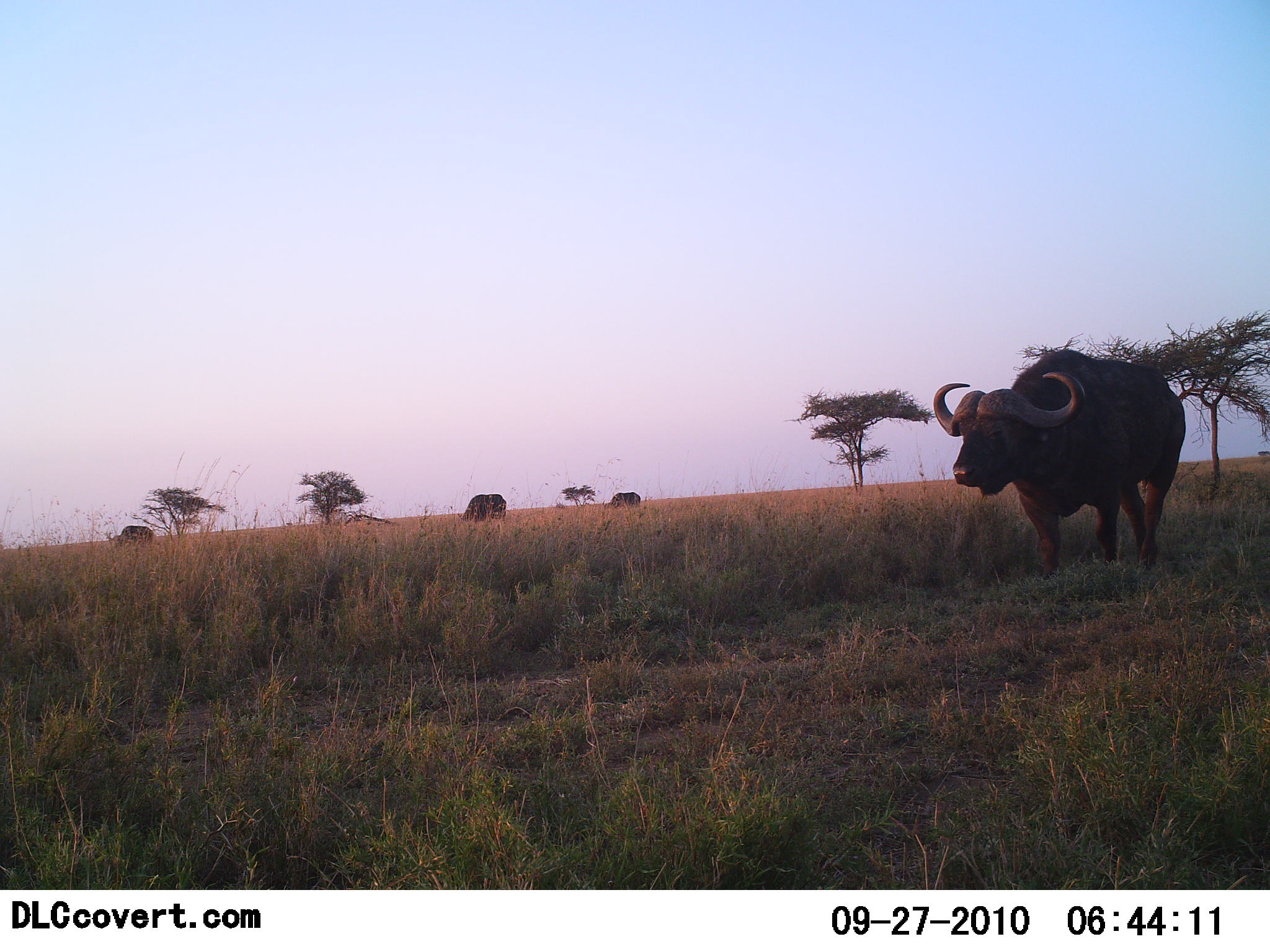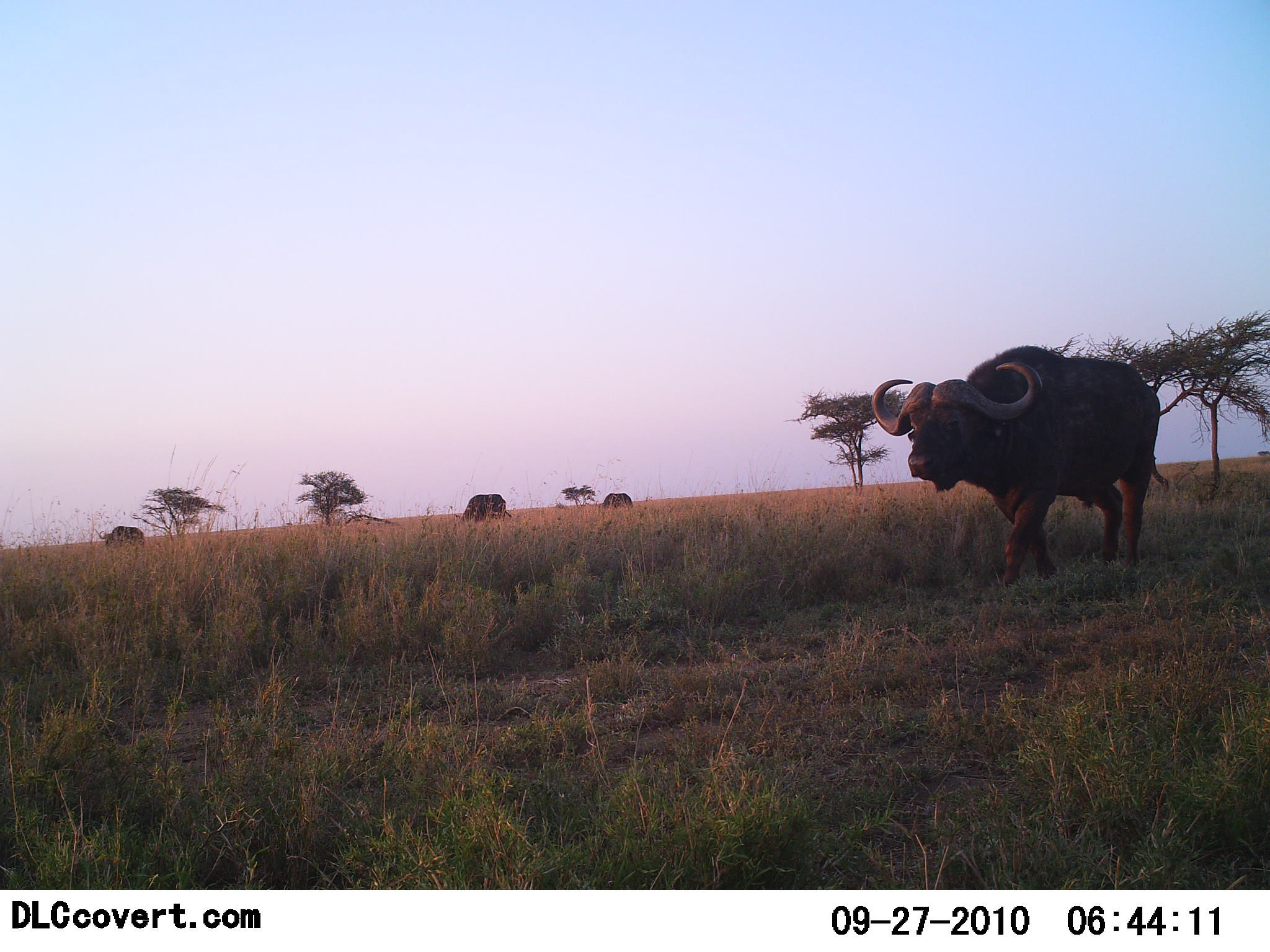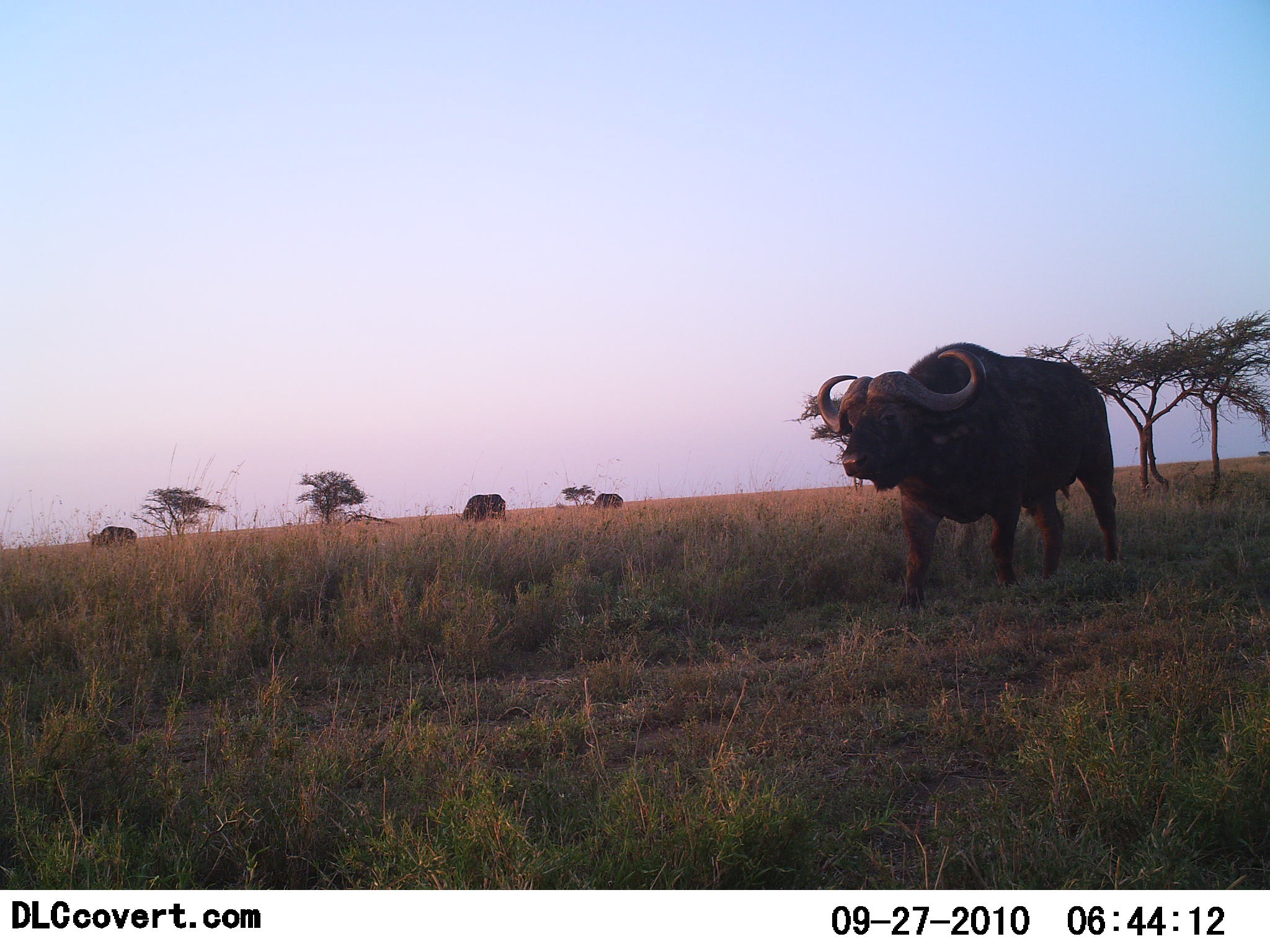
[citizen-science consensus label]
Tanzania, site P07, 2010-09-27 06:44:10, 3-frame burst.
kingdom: Animalia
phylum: Chordata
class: Mammalia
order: Artiodactyla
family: Bovidae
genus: Syncerus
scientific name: Syncerus caffer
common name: cape buffalo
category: buffalo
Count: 4.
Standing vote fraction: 25%.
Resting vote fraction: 0%.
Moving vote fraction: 92%.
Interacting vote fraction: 0%.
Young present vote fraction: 0%.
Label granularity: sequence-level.